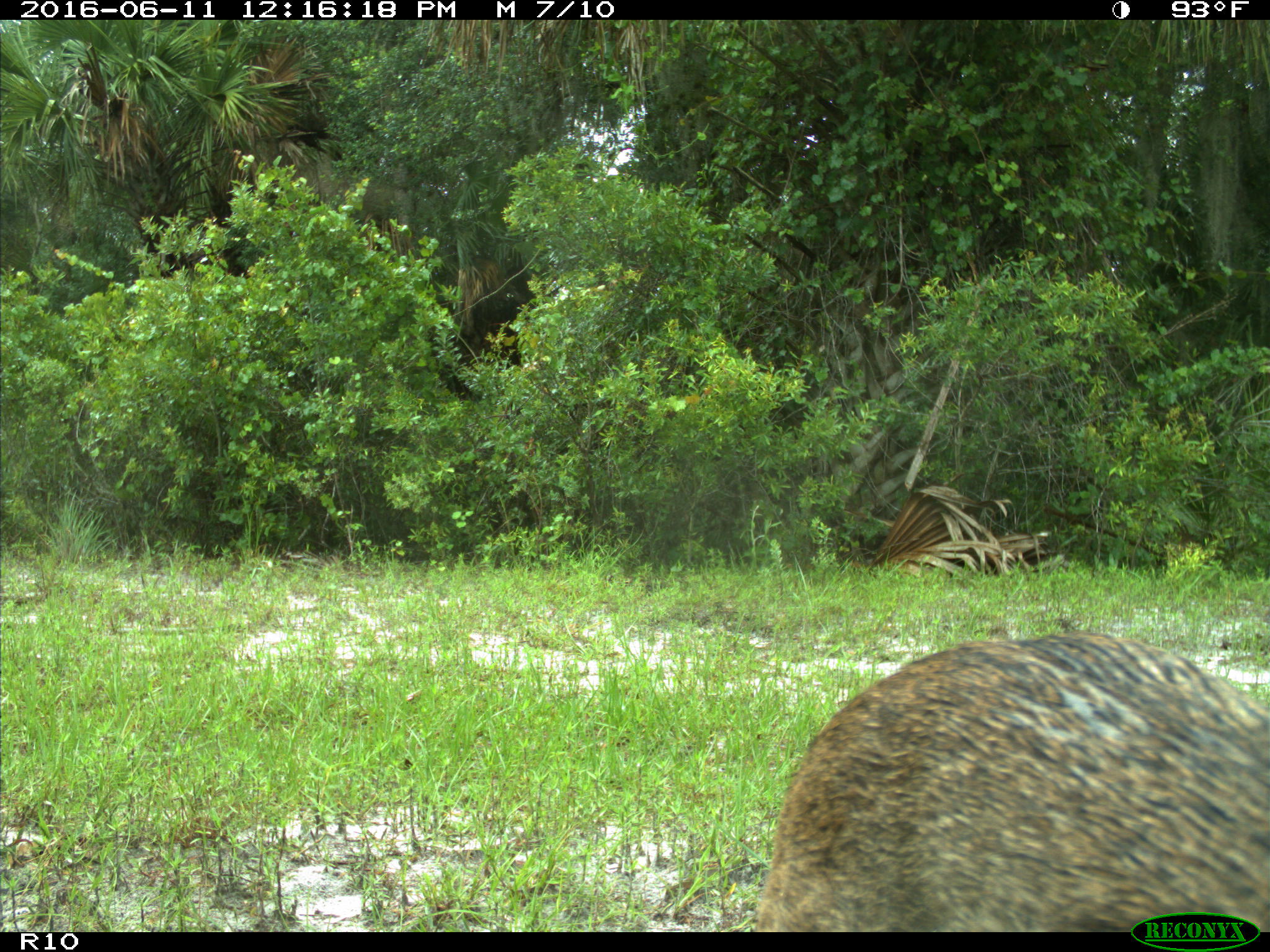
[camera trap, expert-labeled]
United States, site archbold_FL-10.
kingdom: Animalia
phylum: Chordata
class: Mammalia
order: Carnivora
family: Felidae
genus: Lynx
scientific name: Lynx rufus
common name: bobcat